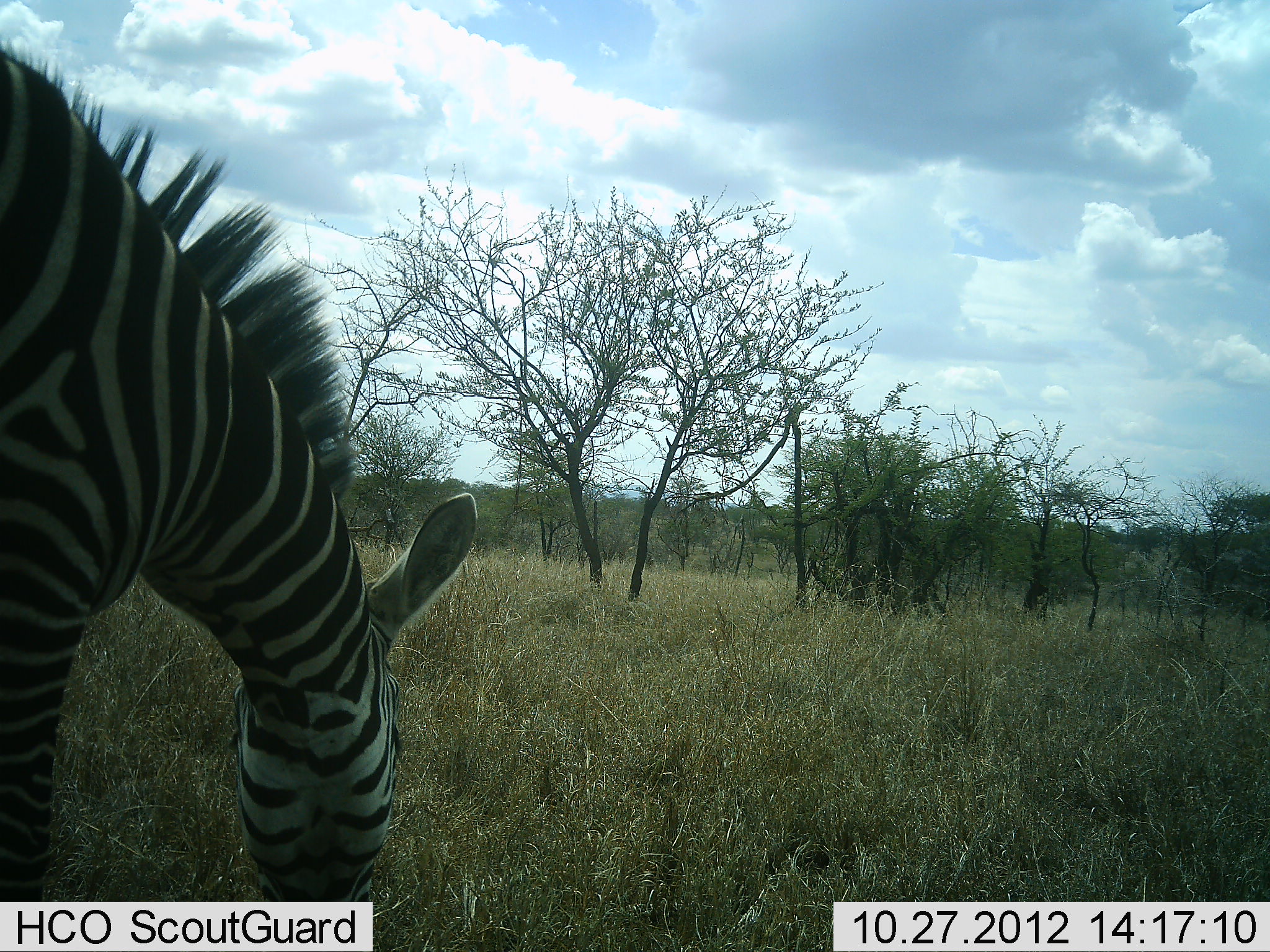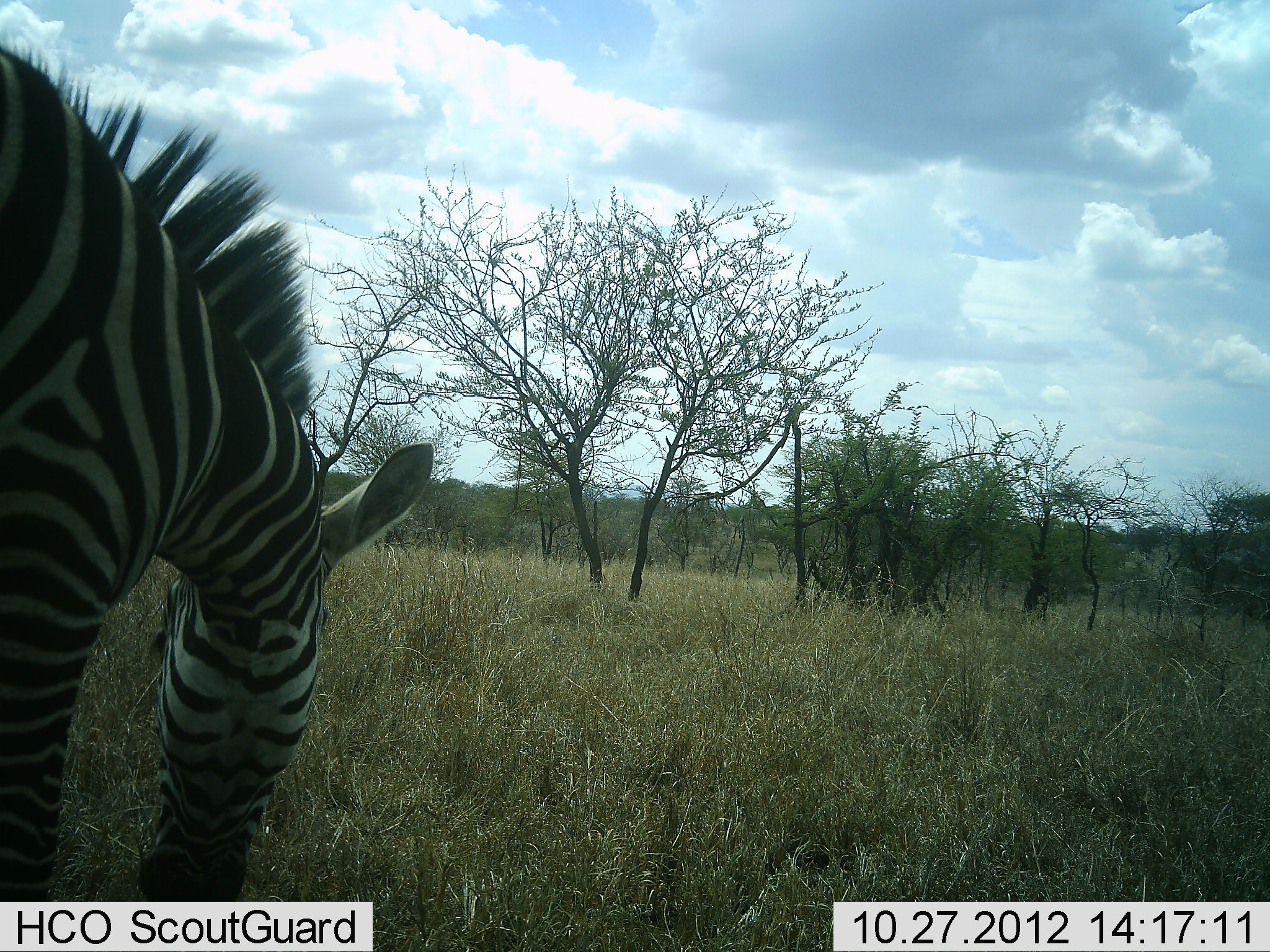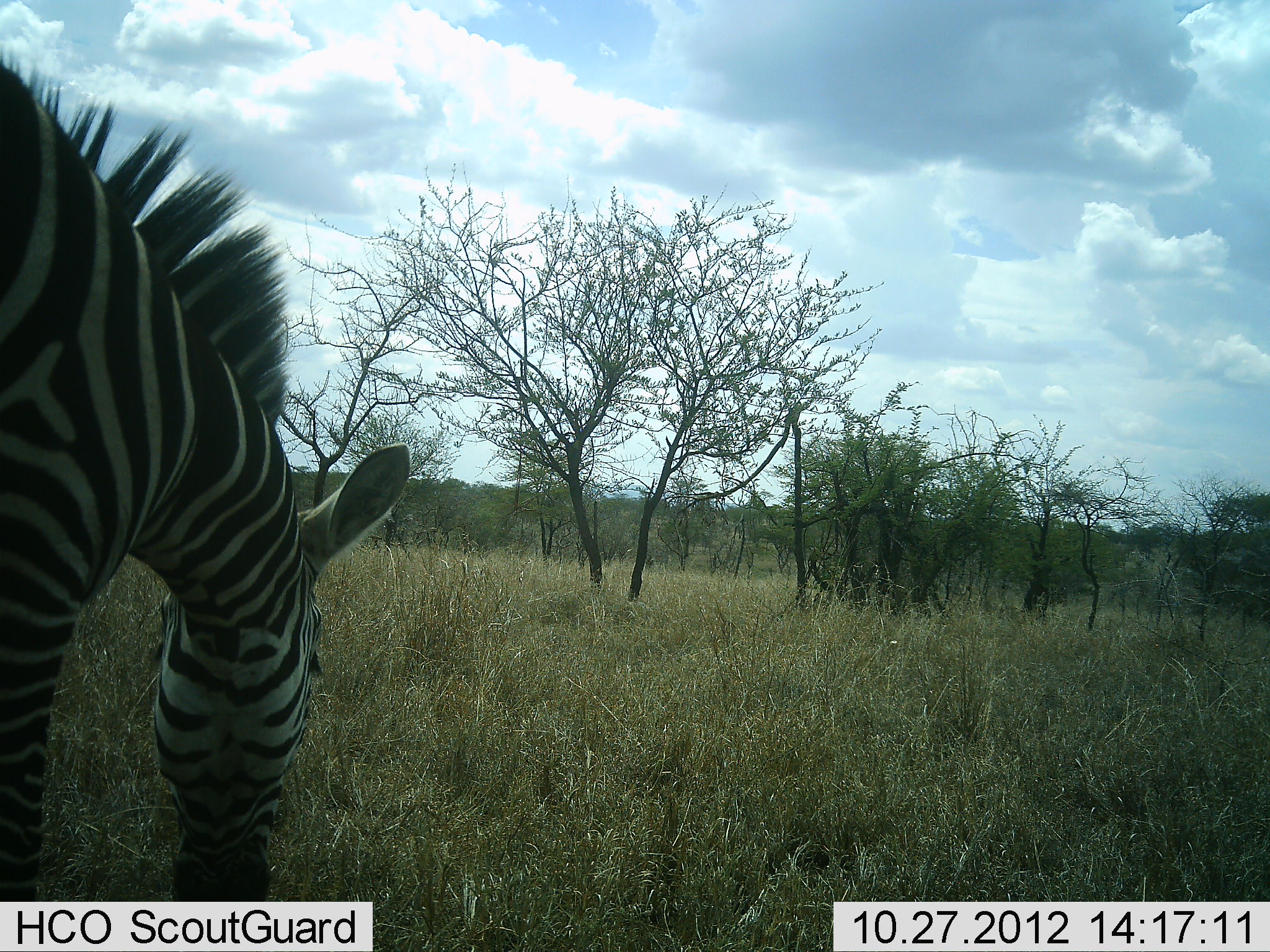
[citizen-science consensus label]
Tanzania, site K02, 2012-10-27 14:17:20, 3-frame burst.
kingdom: Animalia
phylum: Chordata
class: Mammalia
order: Perissodactyla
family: Equidae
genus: Equus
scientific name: Equus quagga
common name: plains zebra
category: zebra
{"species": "zebra (plains zebra) (Equus quagga)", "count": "1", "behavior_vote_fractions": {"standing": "27%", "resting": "0%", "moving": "0%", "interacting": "0%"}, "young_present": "0%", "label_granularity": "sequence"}